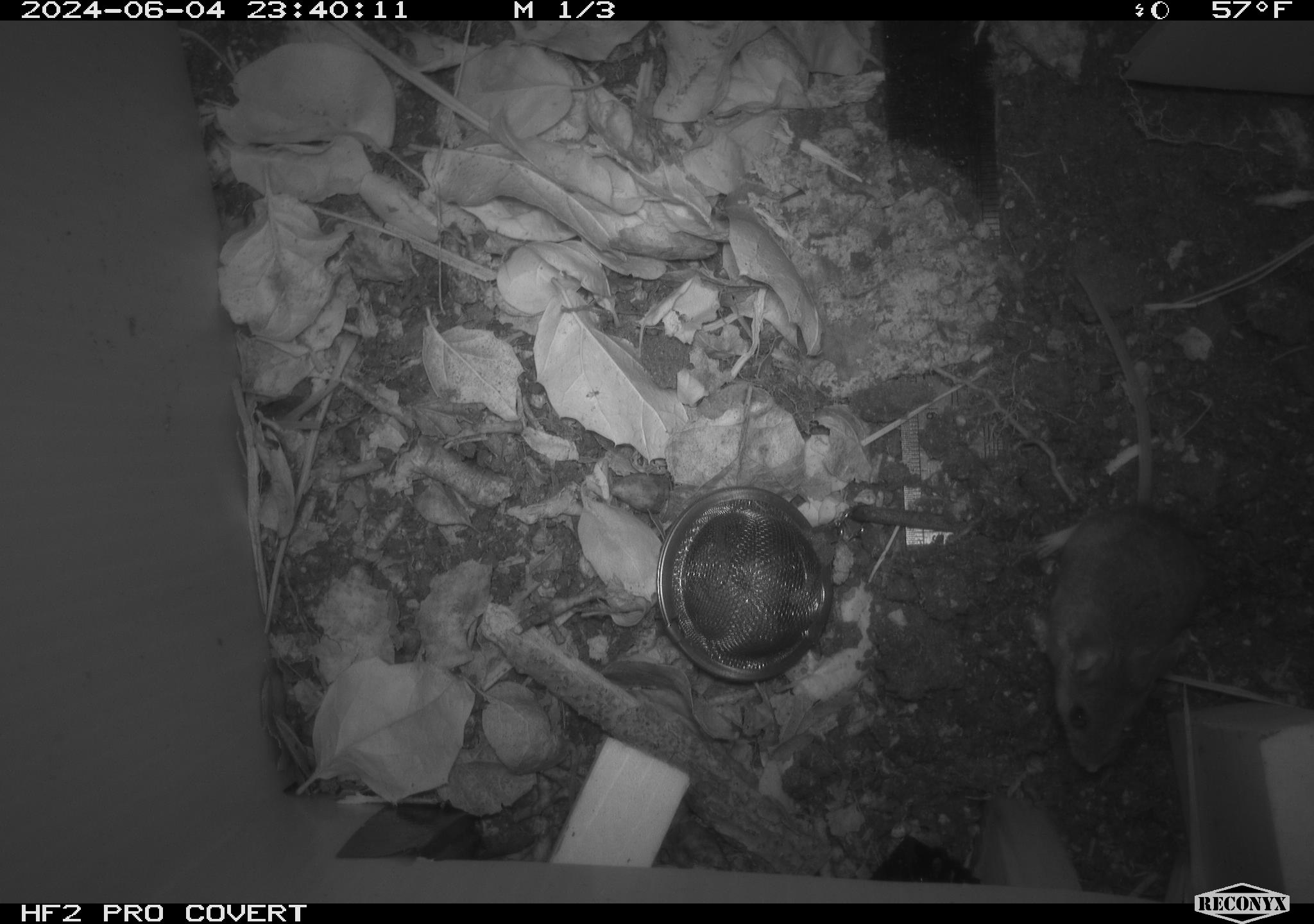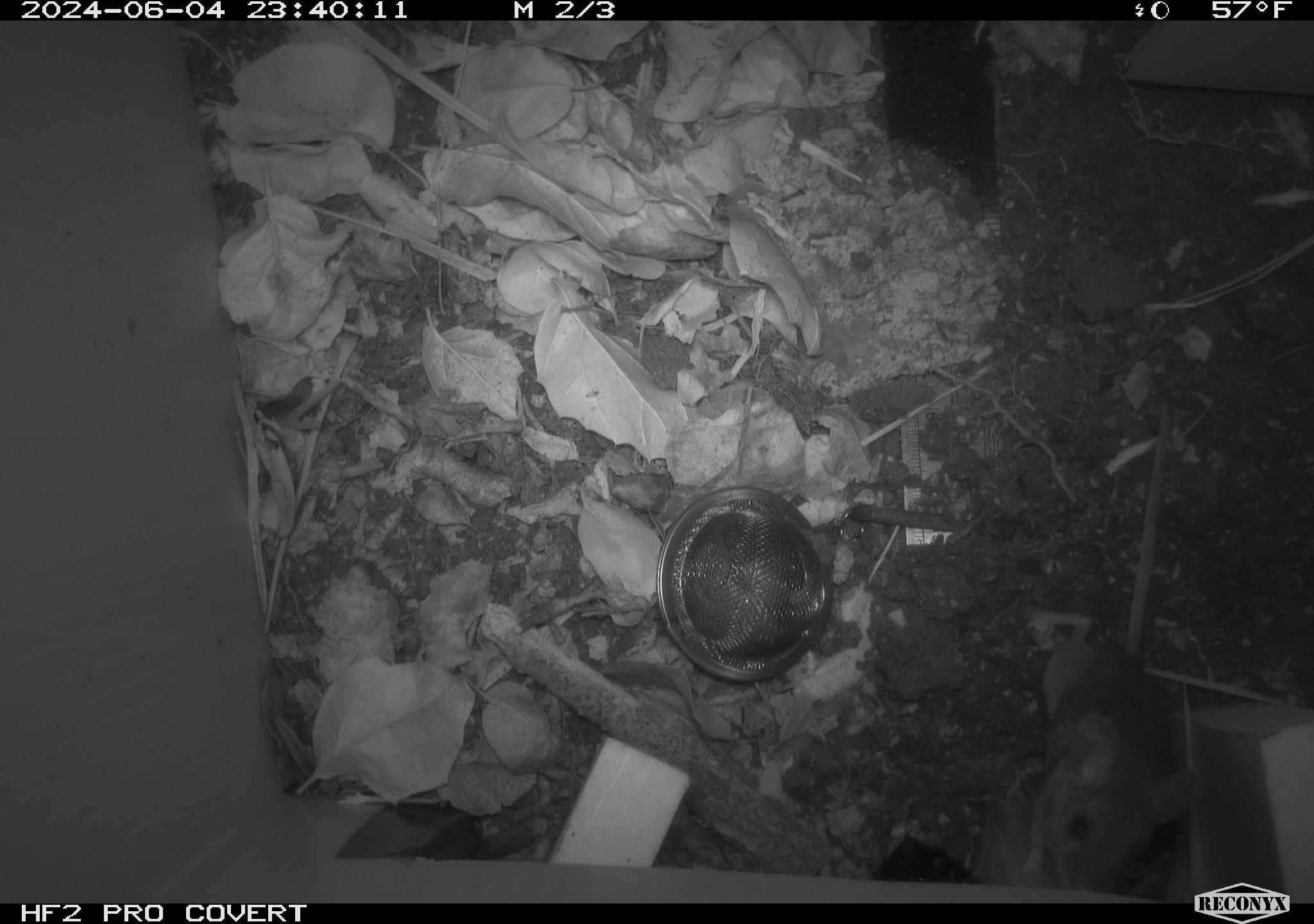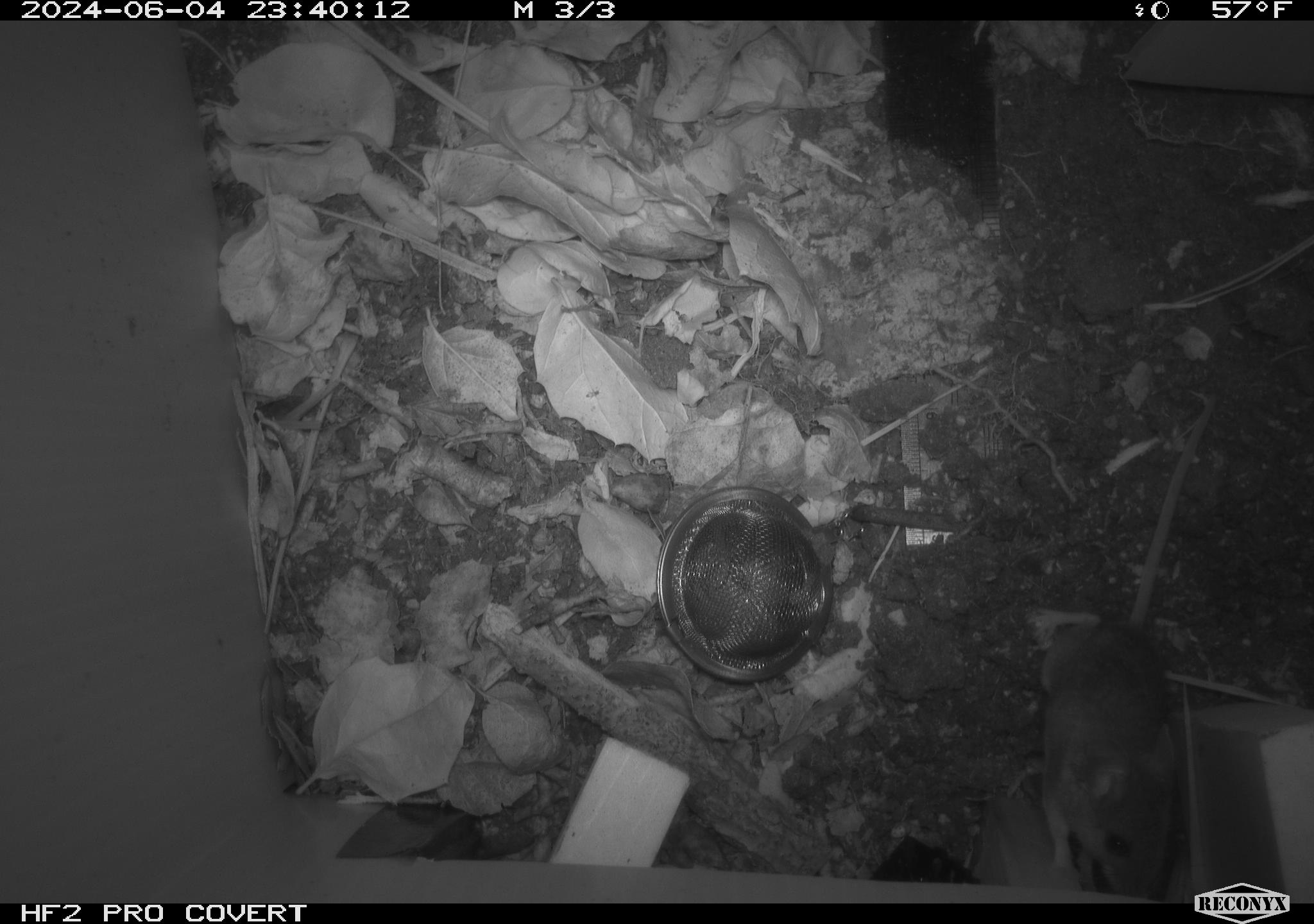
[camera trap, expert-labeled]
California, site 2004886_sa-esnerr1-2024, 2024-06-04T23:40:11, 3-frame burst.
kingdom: Animalia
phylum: Chordata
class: Mammalia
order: Rodentia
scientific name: Rodentia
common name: rodent